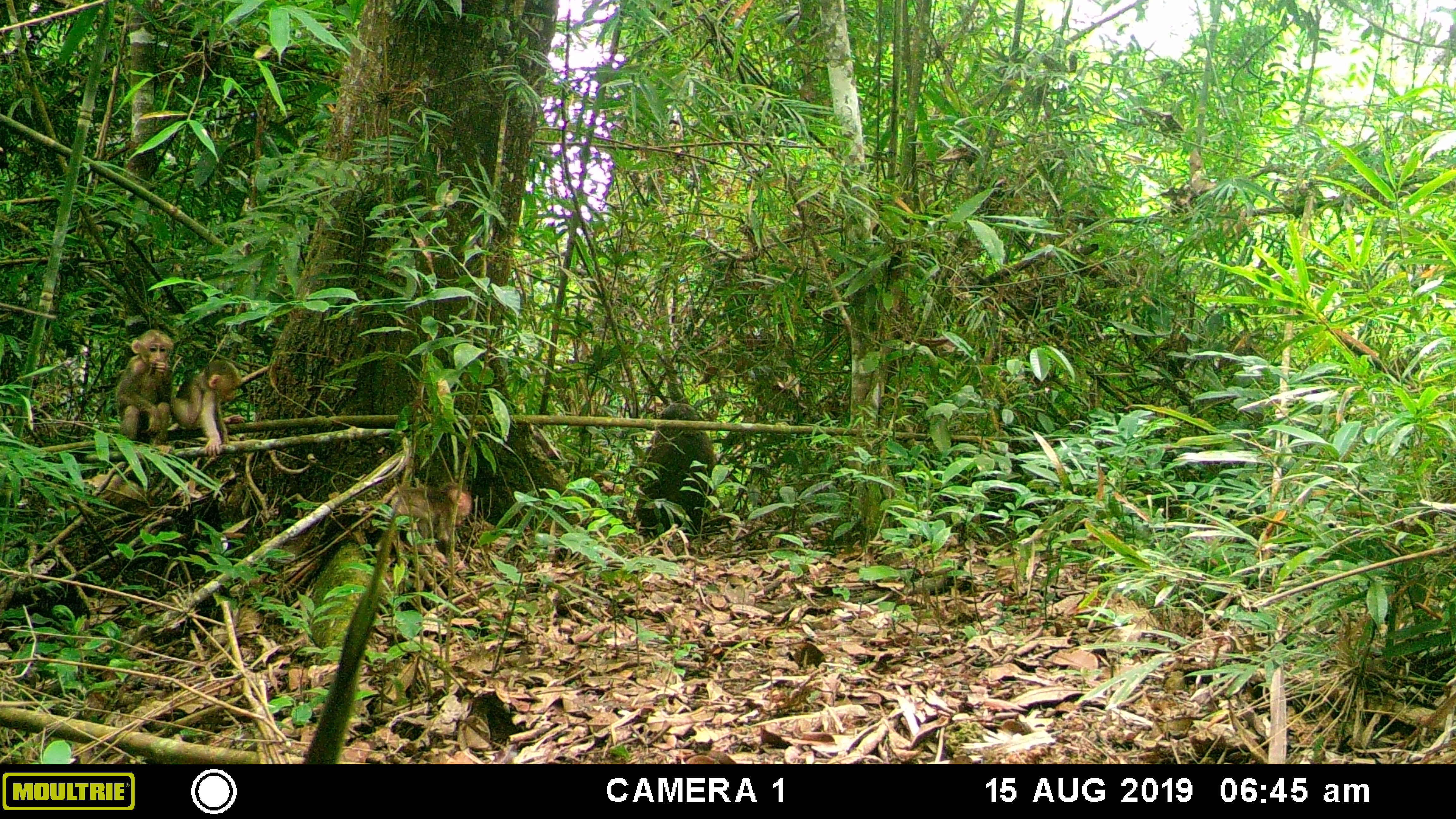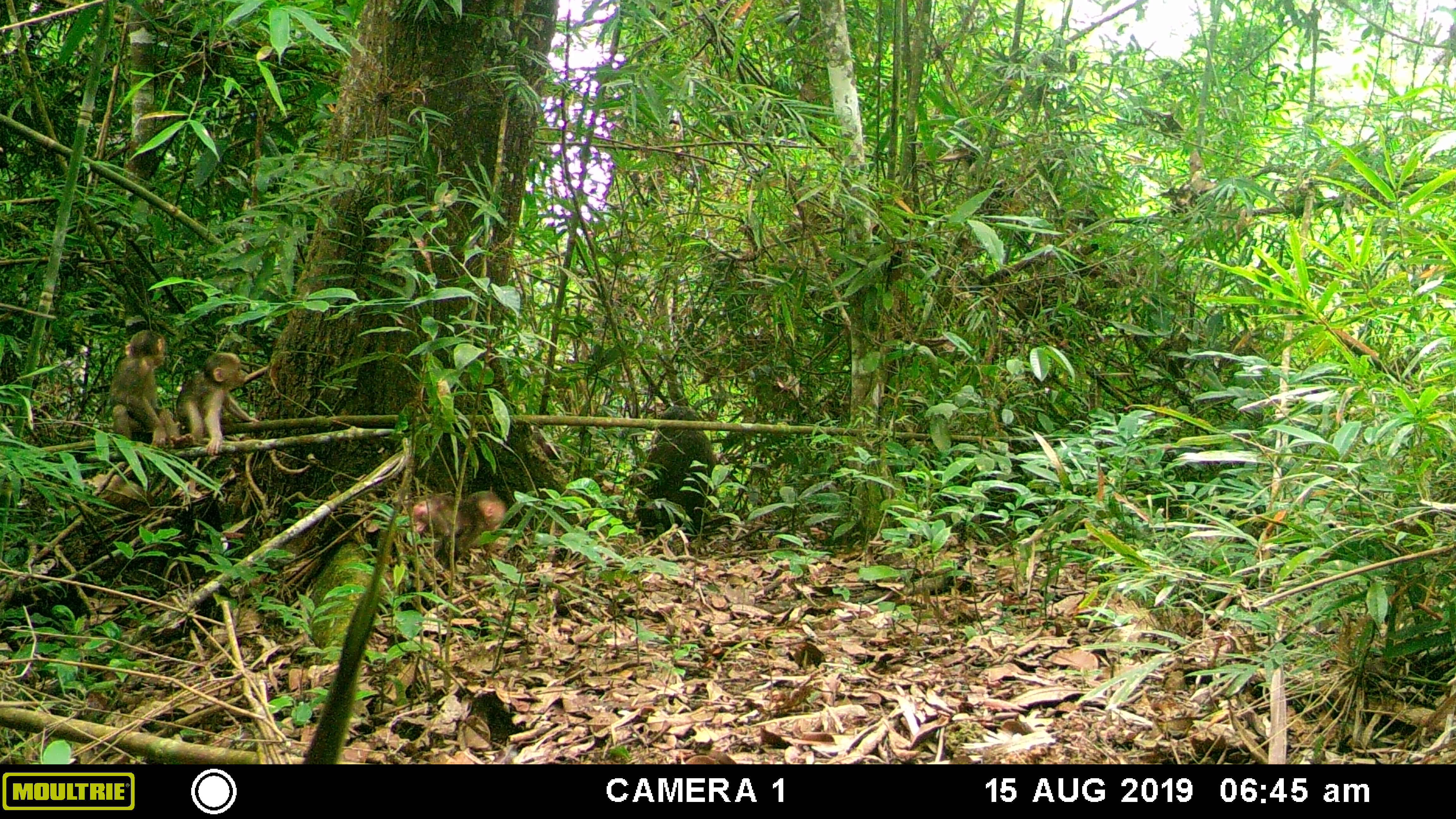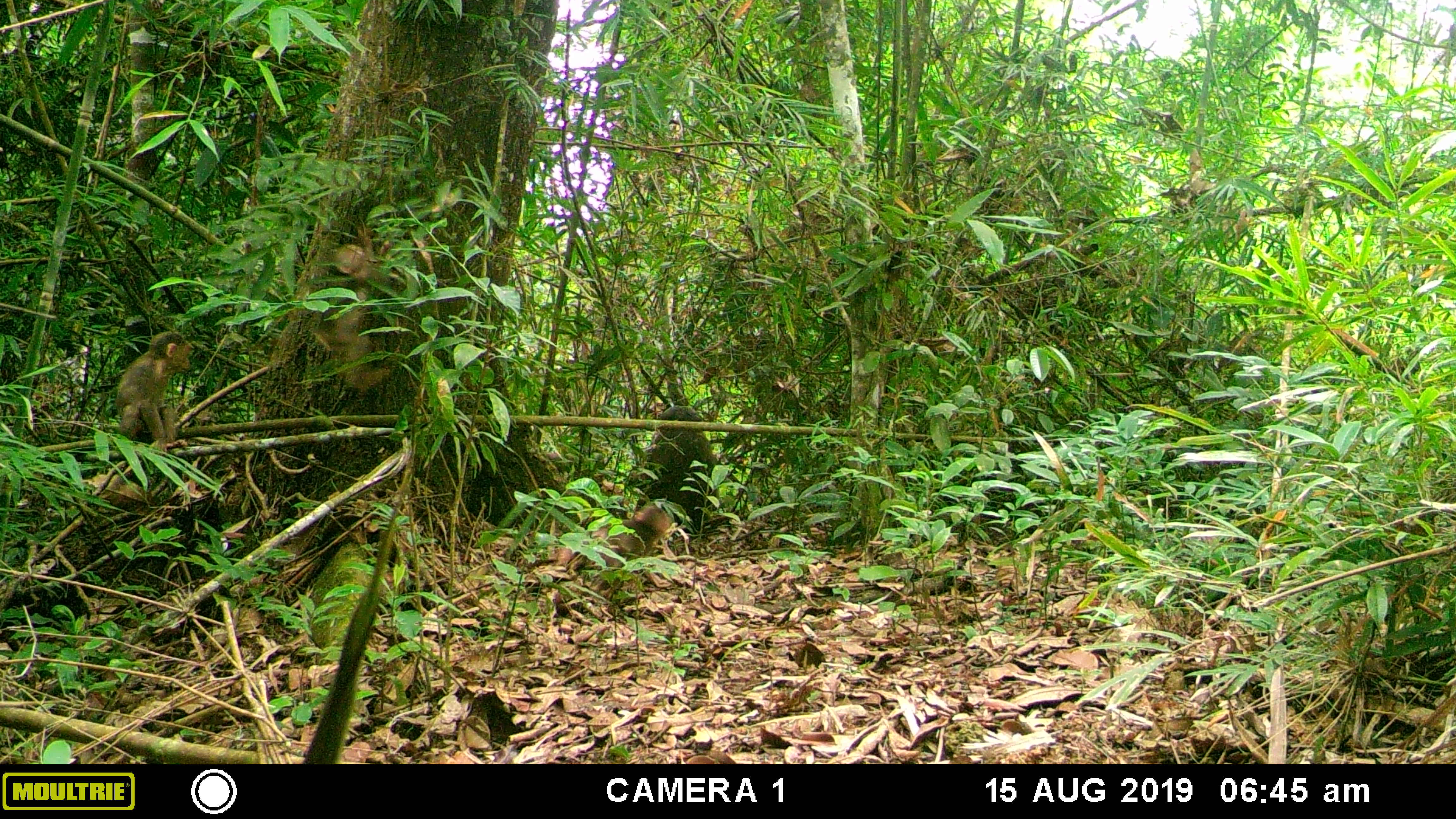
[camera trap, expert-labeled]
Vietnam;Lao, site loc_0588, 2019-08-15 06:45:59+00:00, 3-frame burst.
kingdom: Animalia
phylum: Chordata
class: Mammalia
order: Primates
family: Cercopithecidae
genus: Macaca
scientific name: Macaca arctoides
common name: stump-tailed macaque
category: stump tailed macaque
Stump tailed macaque (stump-tailed macaque) (Macaca arctoides). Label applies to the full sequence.